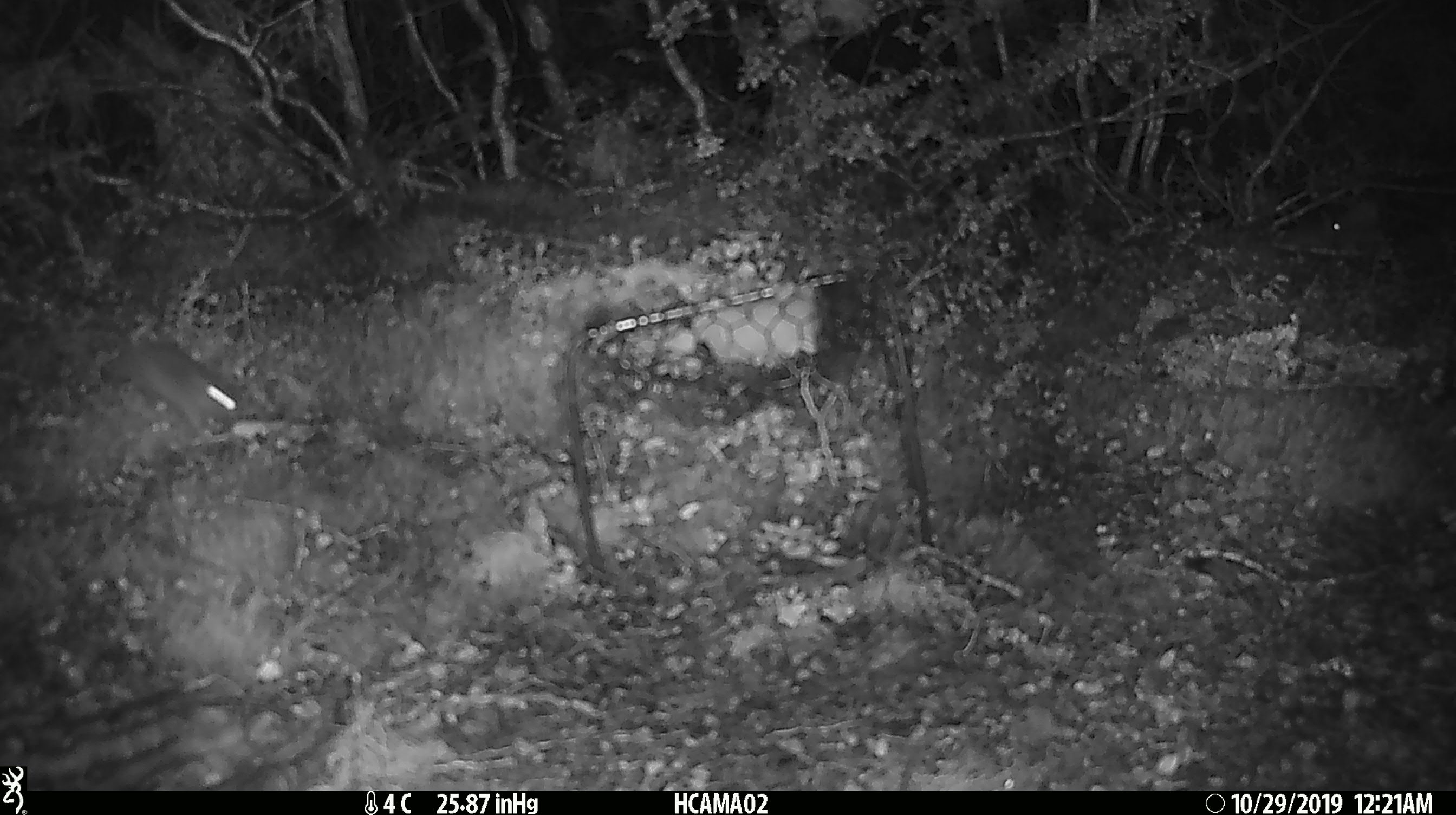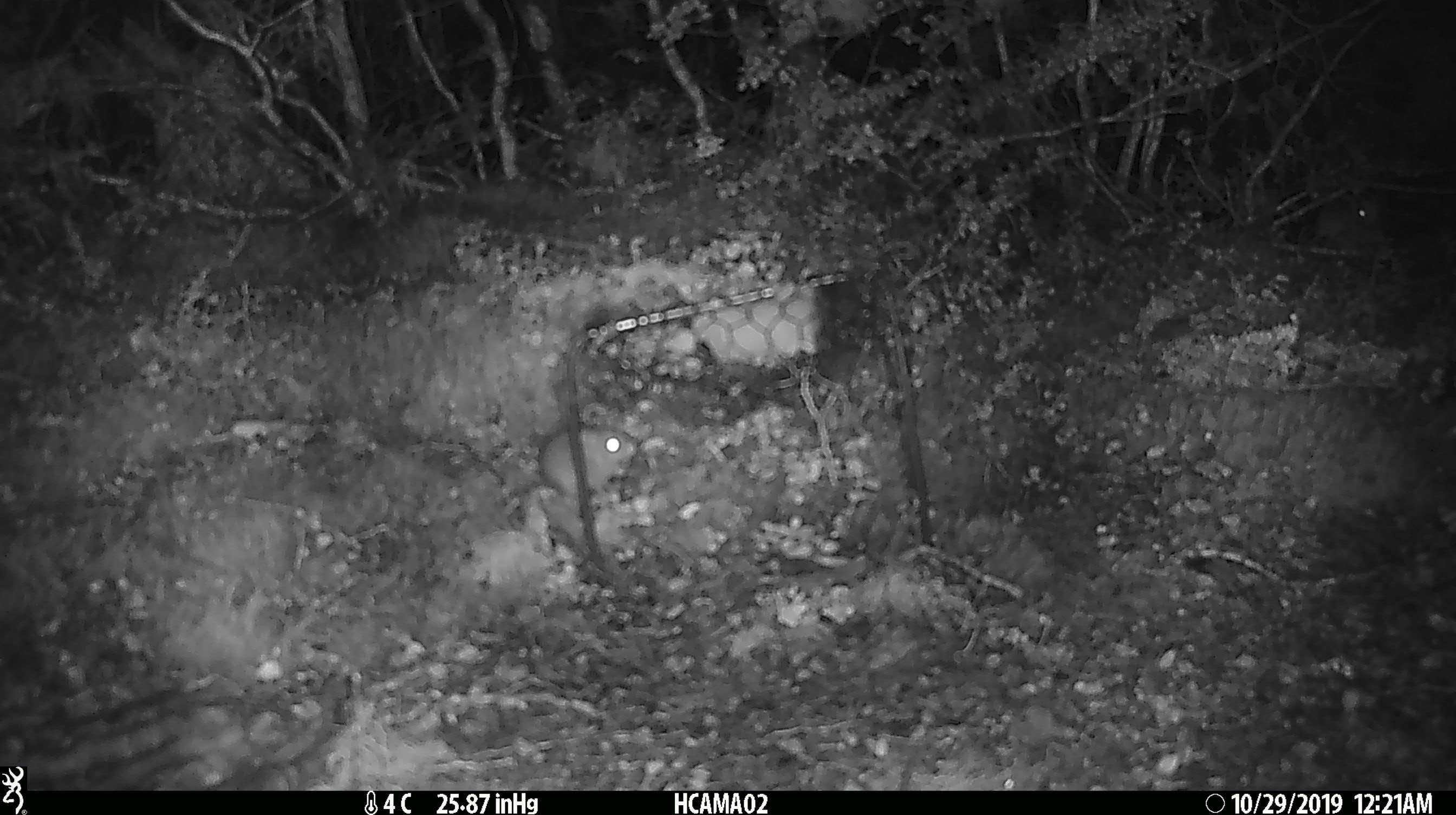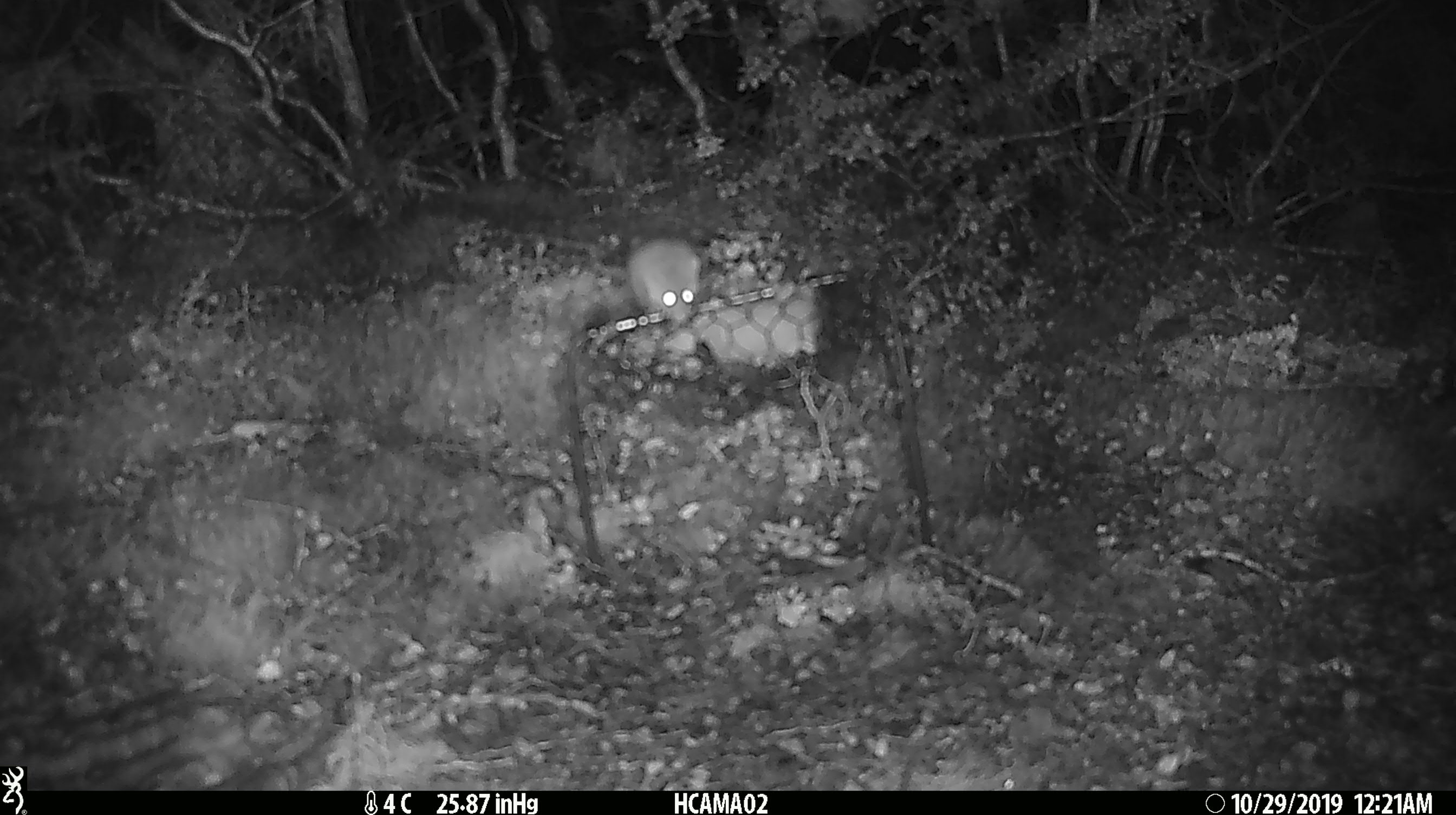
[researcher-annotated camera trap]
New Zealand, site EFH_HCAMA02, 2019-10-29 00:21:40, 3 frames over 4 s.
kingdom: Animalia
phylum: Chordata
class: Mammalia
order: Rodentia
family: Muridae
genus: Mus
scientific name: Mus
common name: mouse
Mouse (Mus).